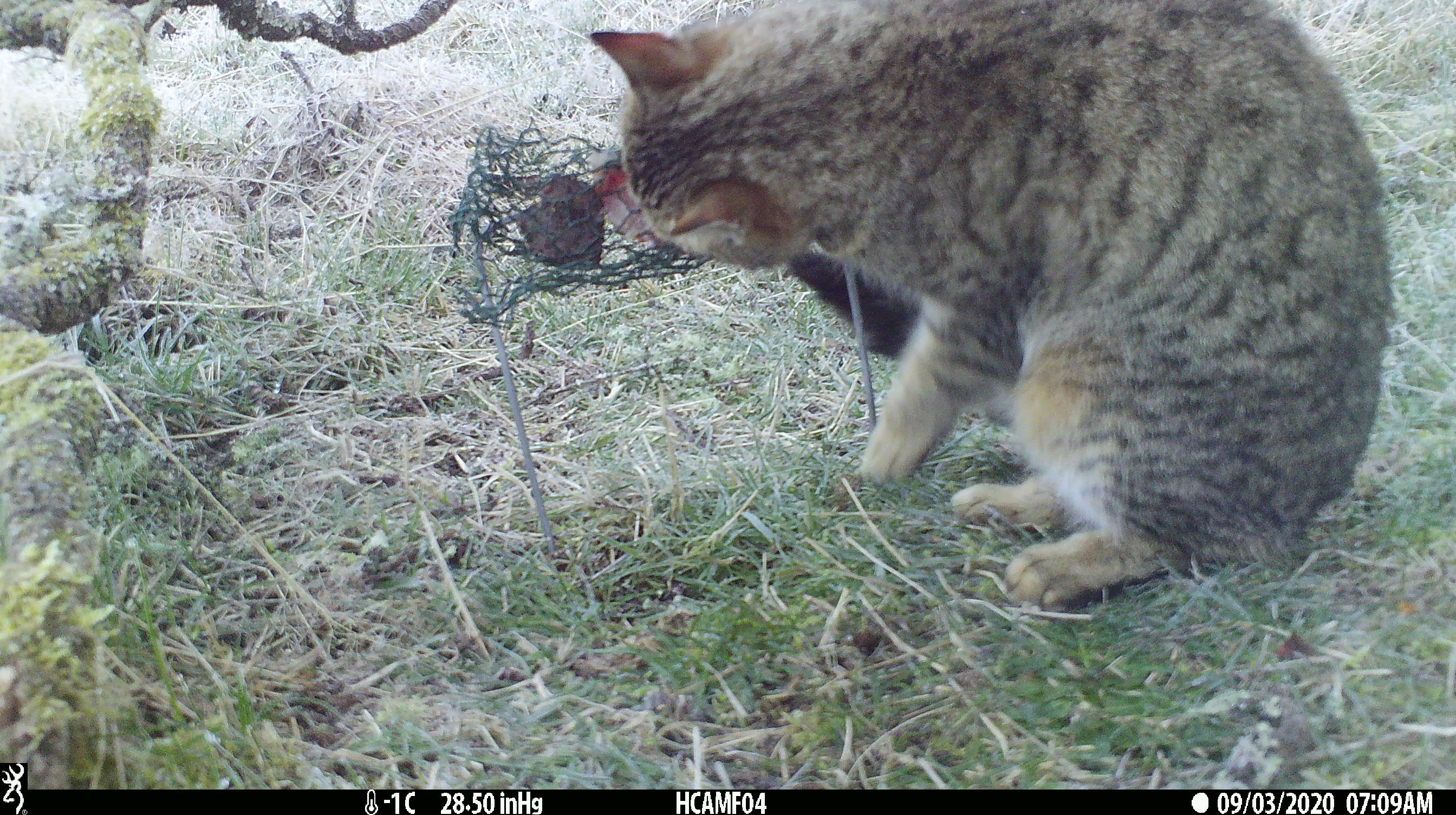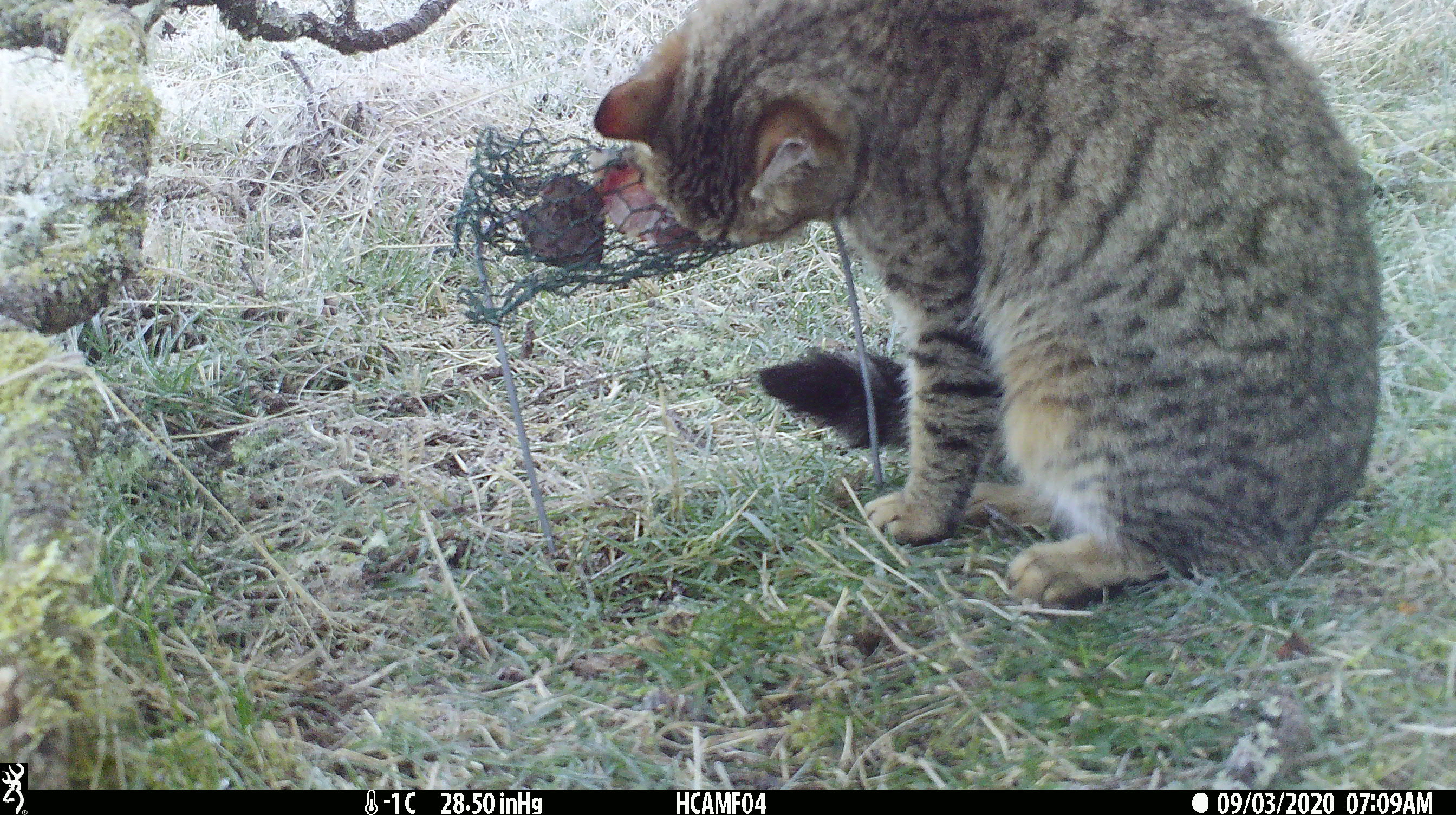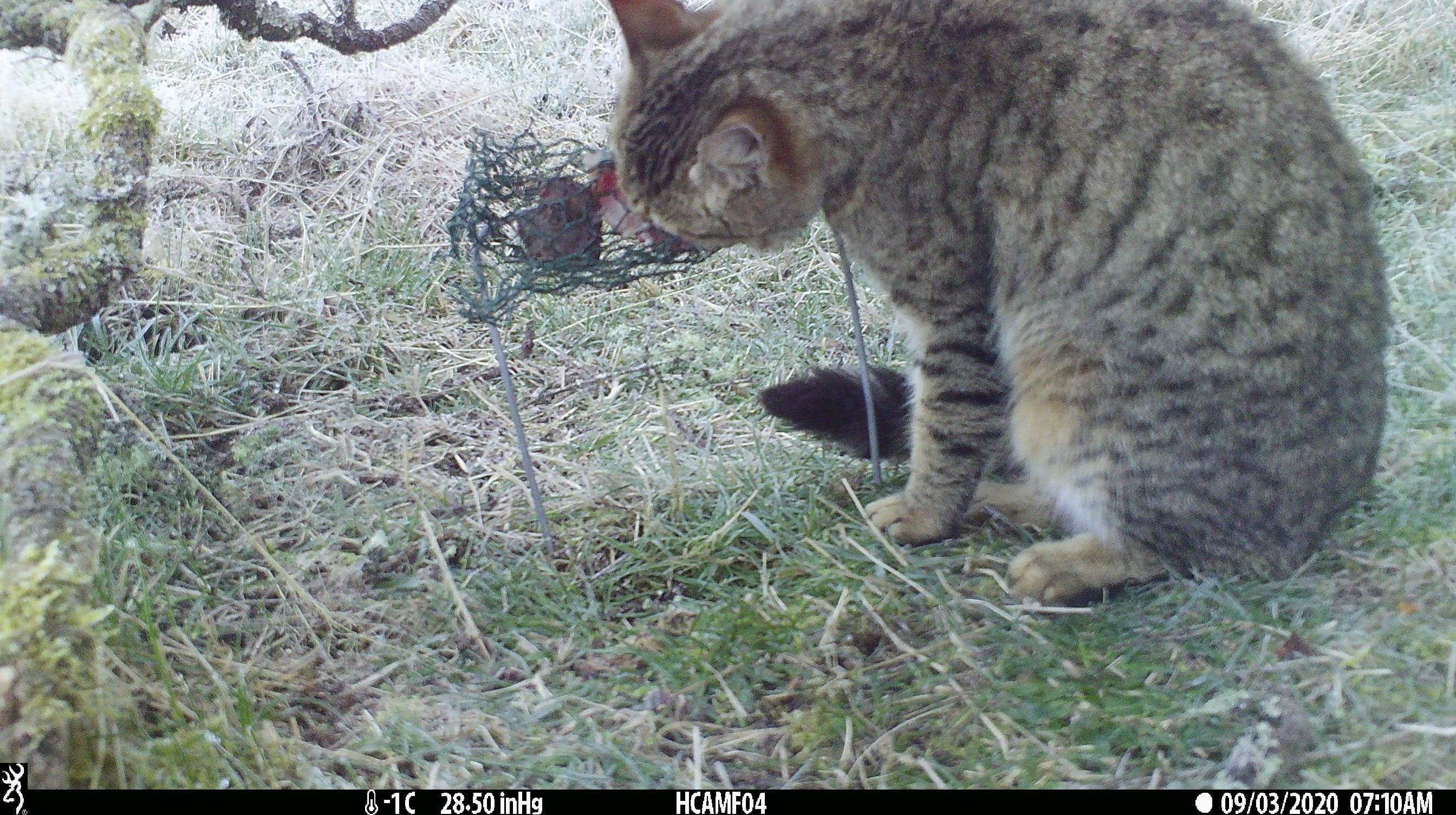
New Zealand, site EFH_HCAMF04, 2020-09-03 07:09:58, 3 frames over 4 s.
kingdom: Animalia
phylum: Chordata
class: Mammalia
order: Carnivora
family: Felidae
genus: Felis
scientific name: Felis catus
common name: domestic cat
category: cat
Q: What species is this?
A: Cat (domestic cat) (Felis catus).